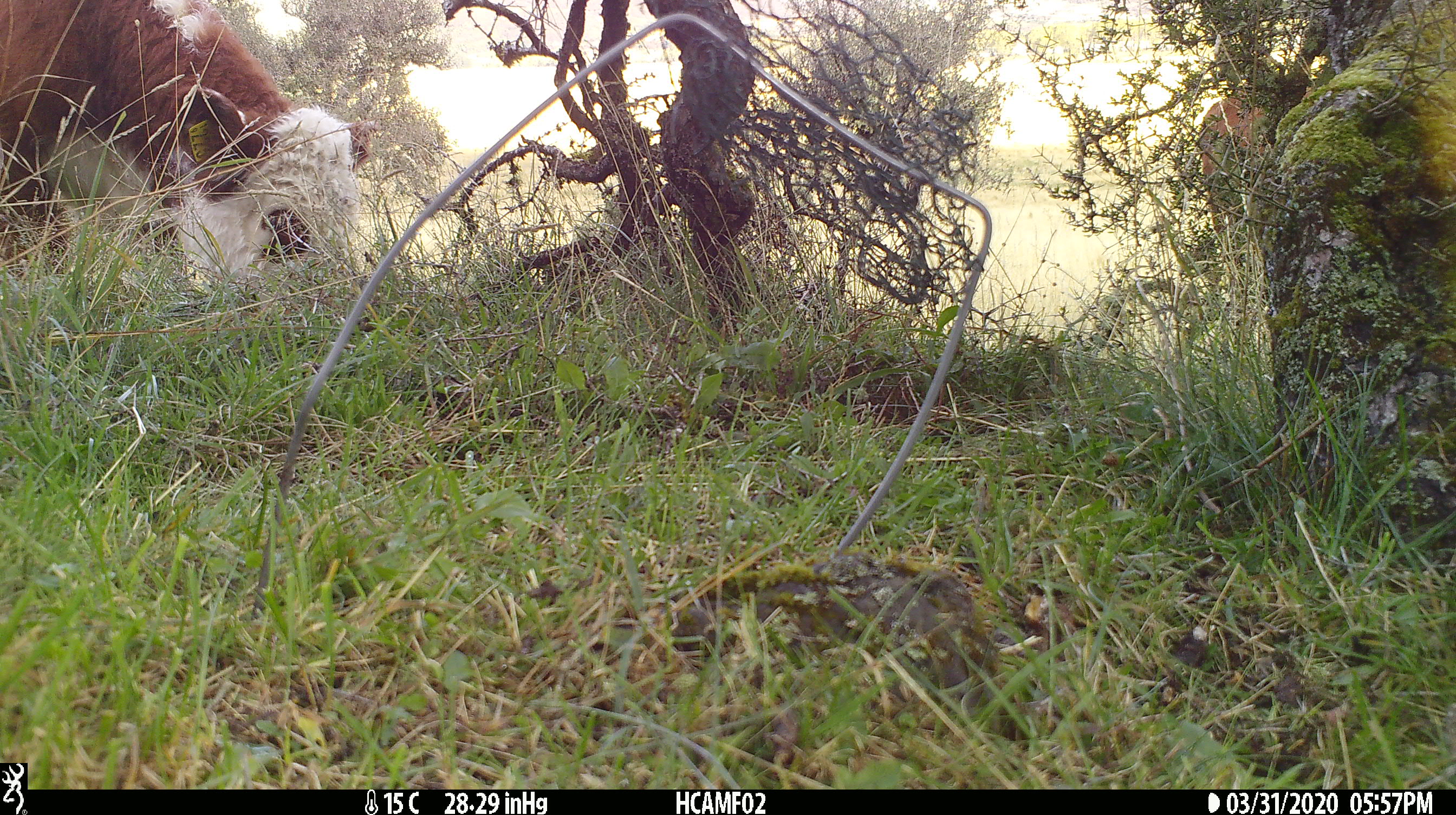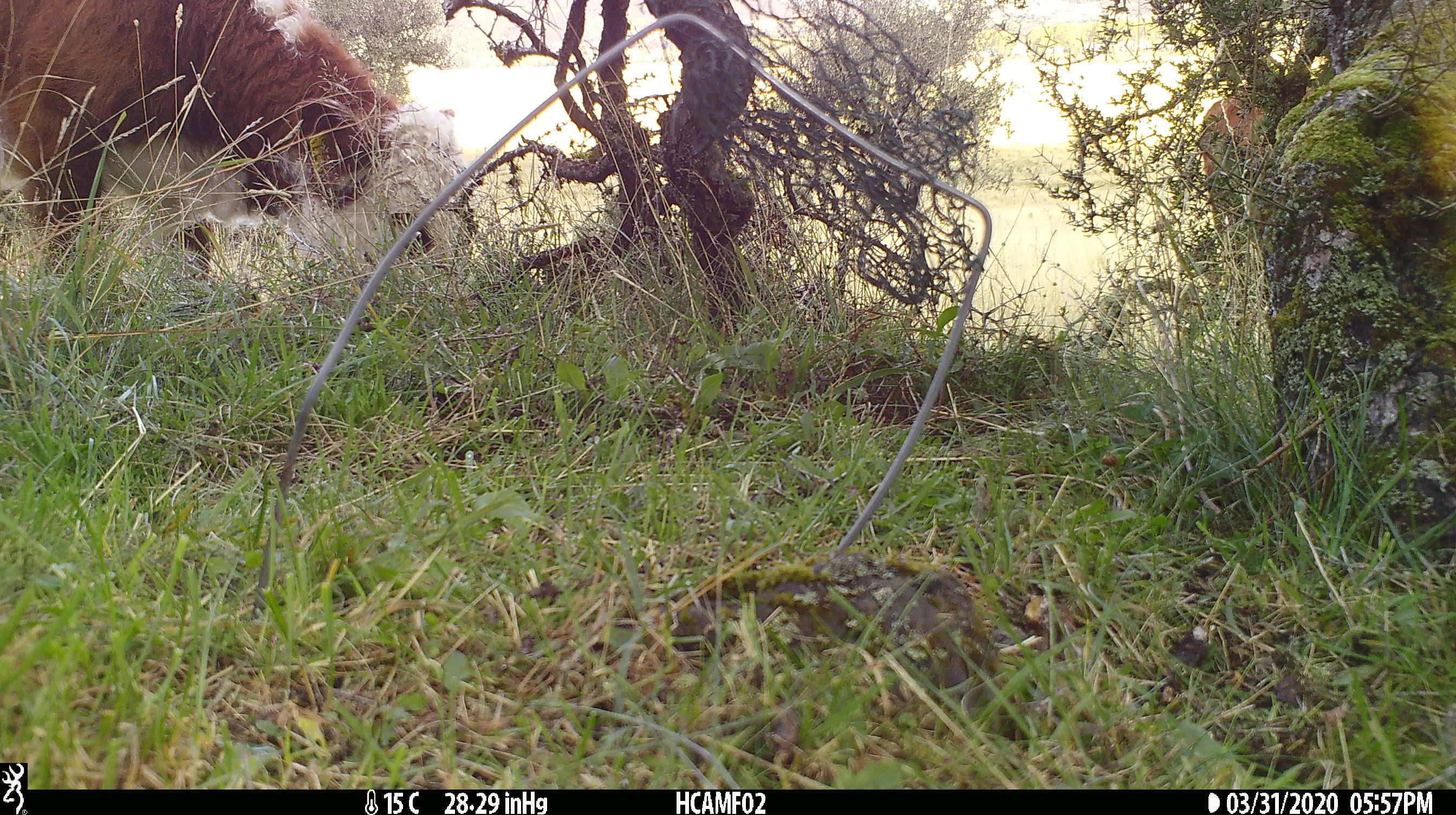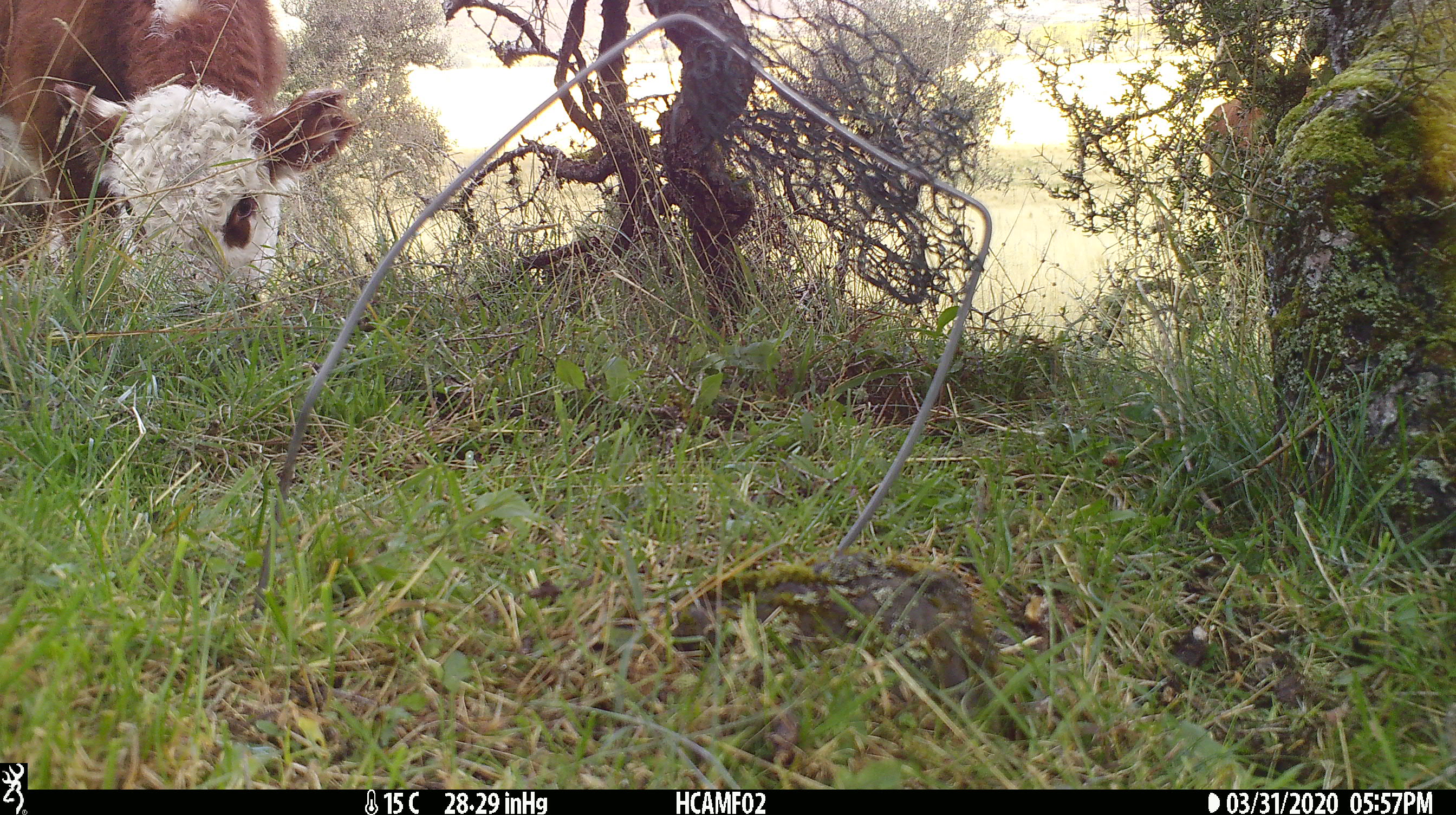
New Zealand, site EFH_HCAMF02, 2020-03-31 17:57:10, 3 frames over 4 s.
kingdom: Animalia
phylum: Chordata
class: Mammalia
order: Artiodactyla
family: Bovidae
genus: Bos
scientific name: Bos taurus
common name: domestic cow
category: cow